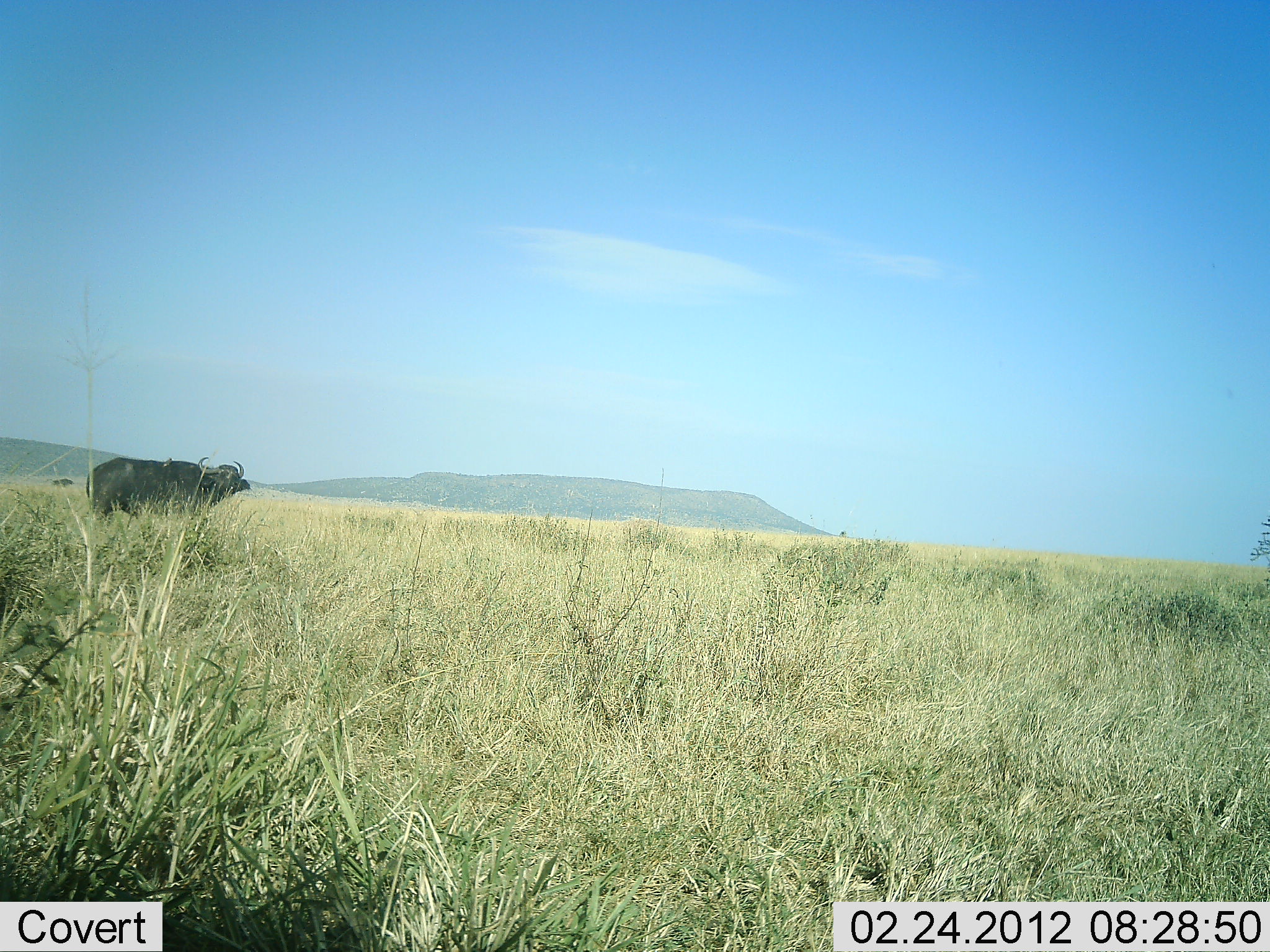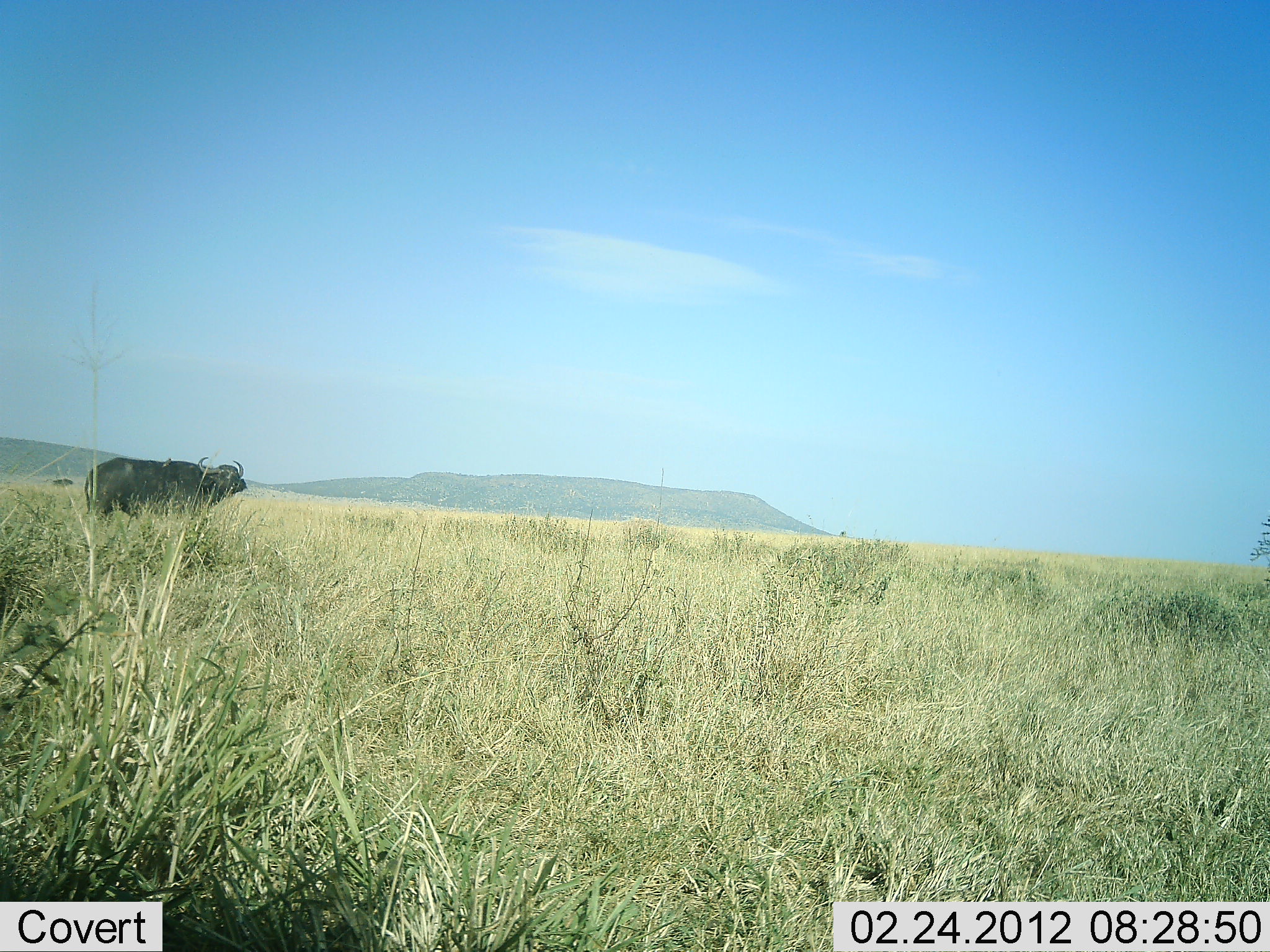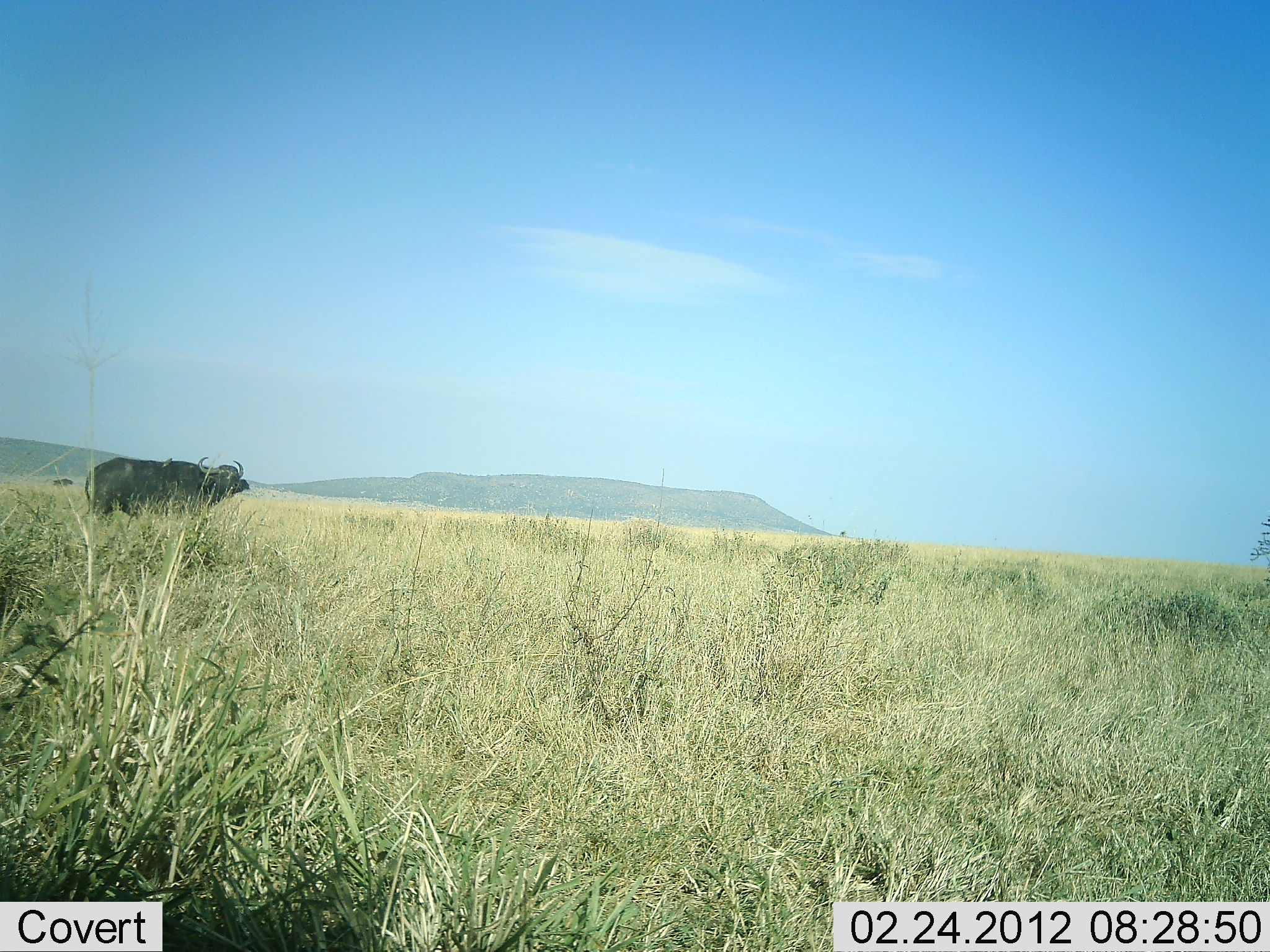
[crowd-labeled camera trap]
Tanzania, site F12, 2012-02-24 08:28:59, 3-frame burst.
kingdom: Animalia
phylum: Chordata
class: Mammalia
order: Artiodactyla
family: Bovidae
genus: Syncerus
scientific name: Syncerus caffer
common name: cape buffalo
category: buffalo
Buffalo (cape buffalo) (Syncerus caffer), count 1. Behavior (volunteer vote fractions): standing 100%, resting 0%, moving 0%, interacting 0%. Young present (vote fraction): 0%. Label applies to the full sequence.